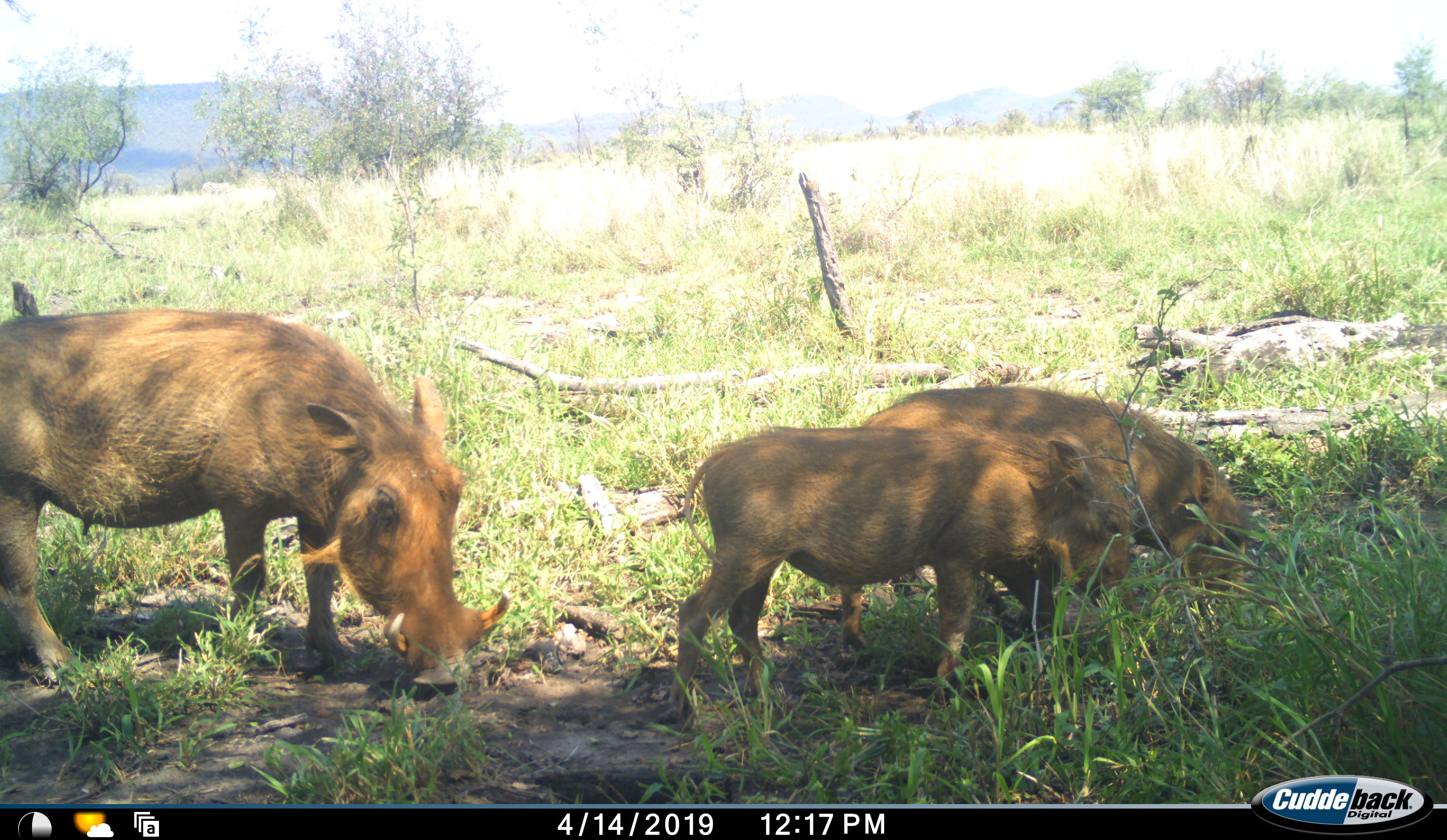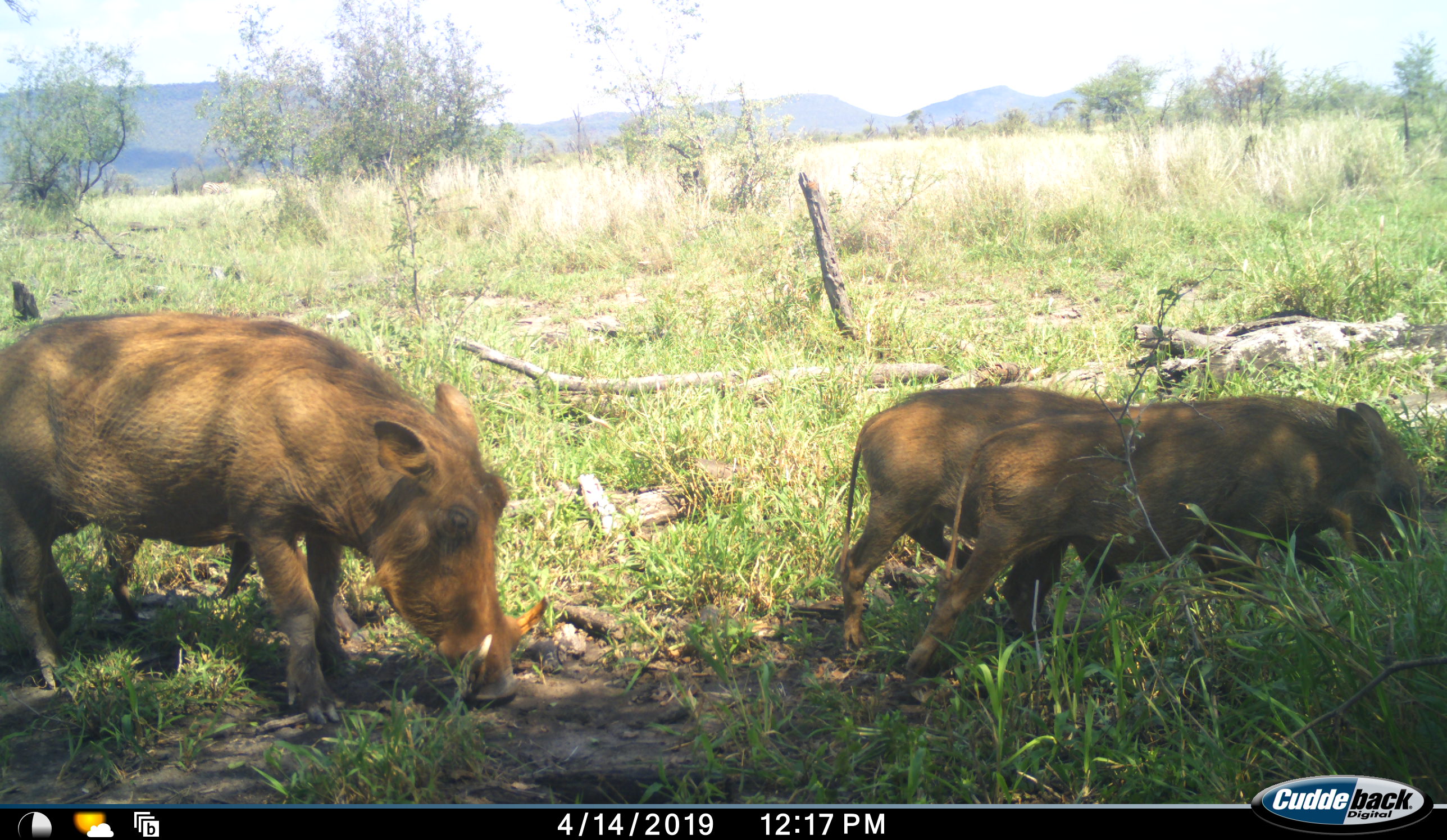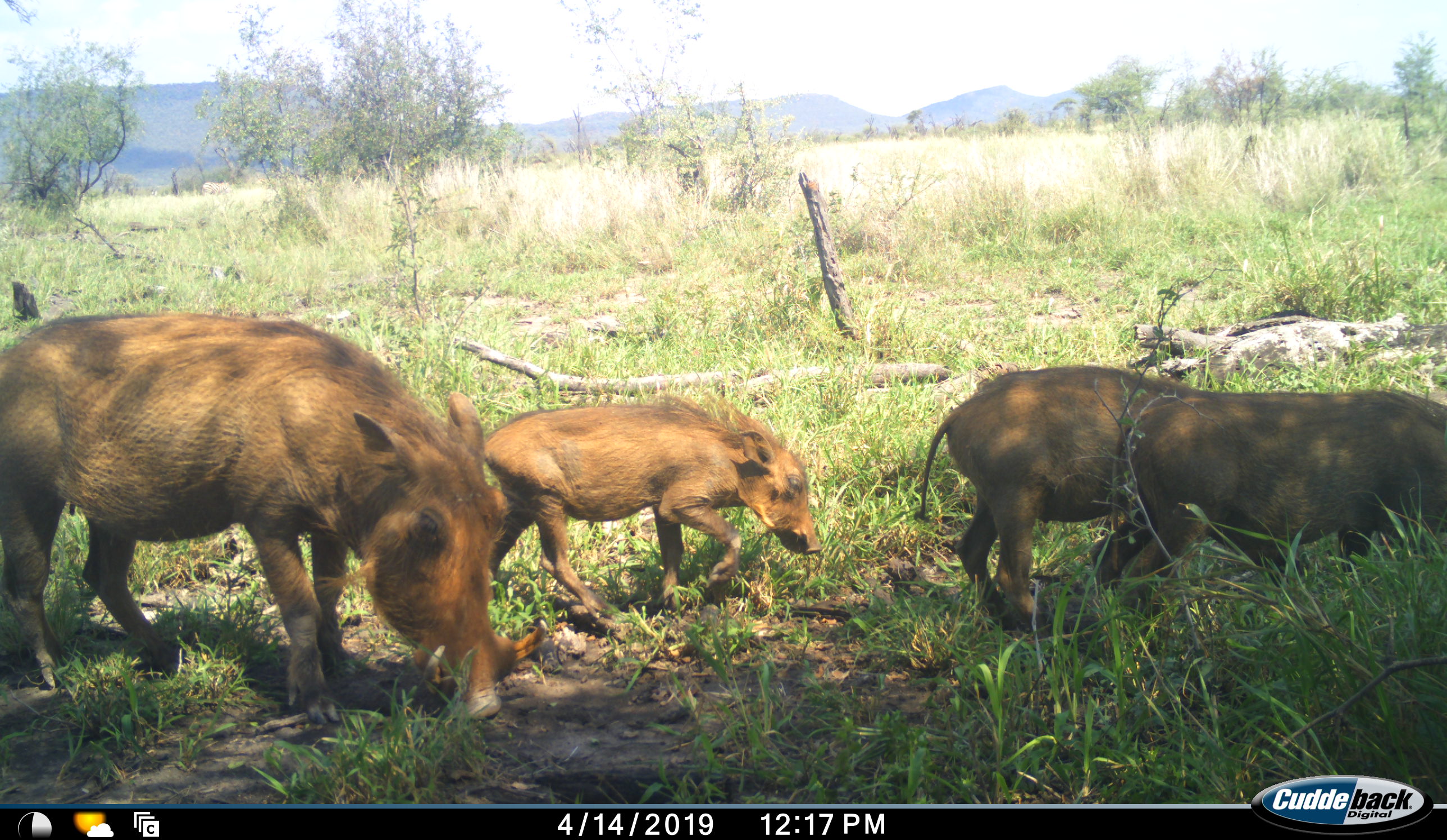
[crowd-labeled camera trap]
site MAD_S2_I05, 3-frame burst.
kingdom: Animalia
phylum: Chordata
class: Mammalia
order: Artiodactyla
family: Suidae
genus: Phacochoerus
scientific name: Phacochoerus africanus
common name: warthog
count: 4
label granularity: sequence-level